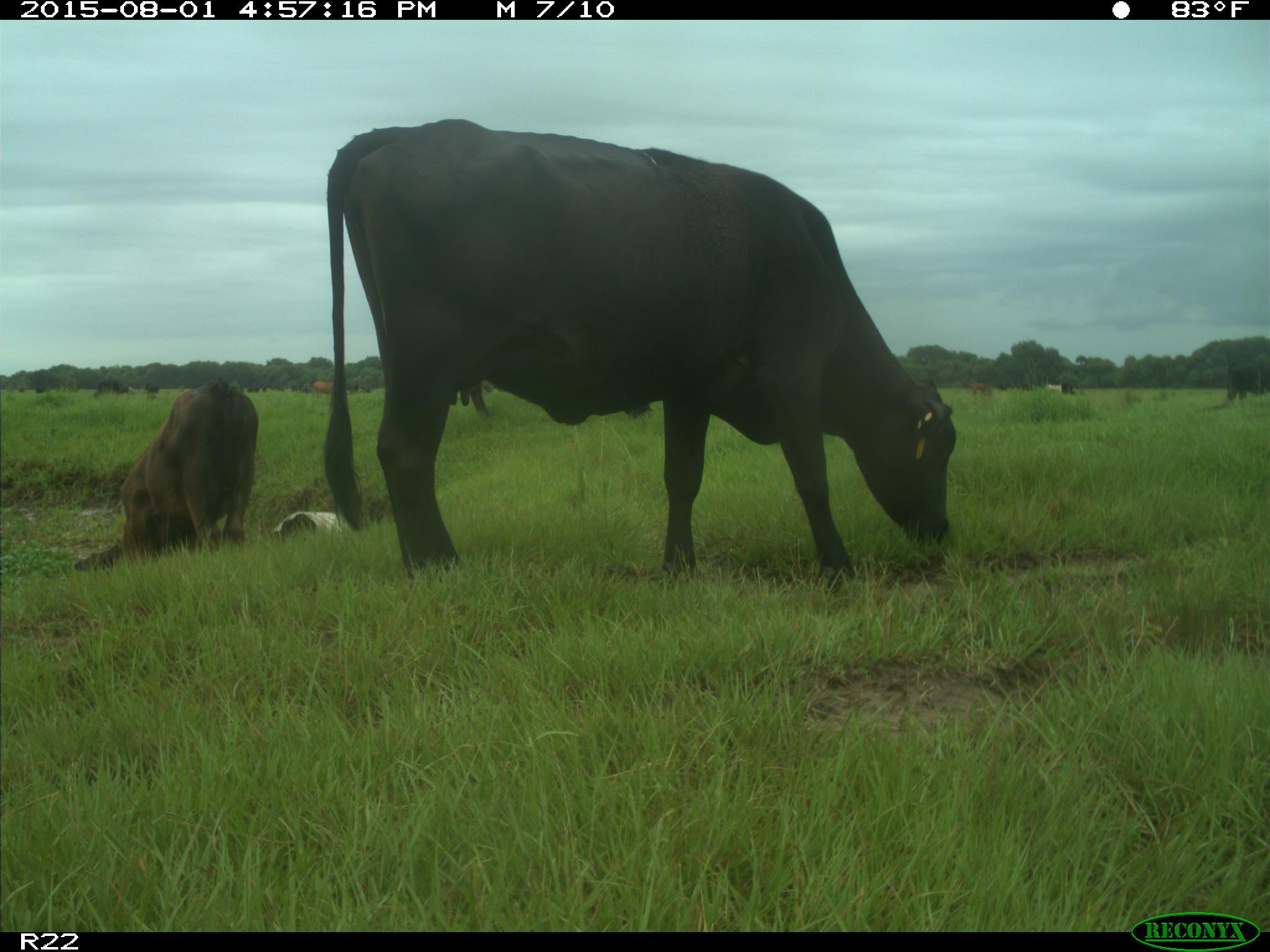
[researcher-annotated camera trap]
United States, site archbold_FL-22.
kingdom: Animalia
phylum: Chordata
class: Mammalia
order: Artiodactyla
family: Bovidae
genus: Bos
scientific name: Bos taurus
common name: domestic cow